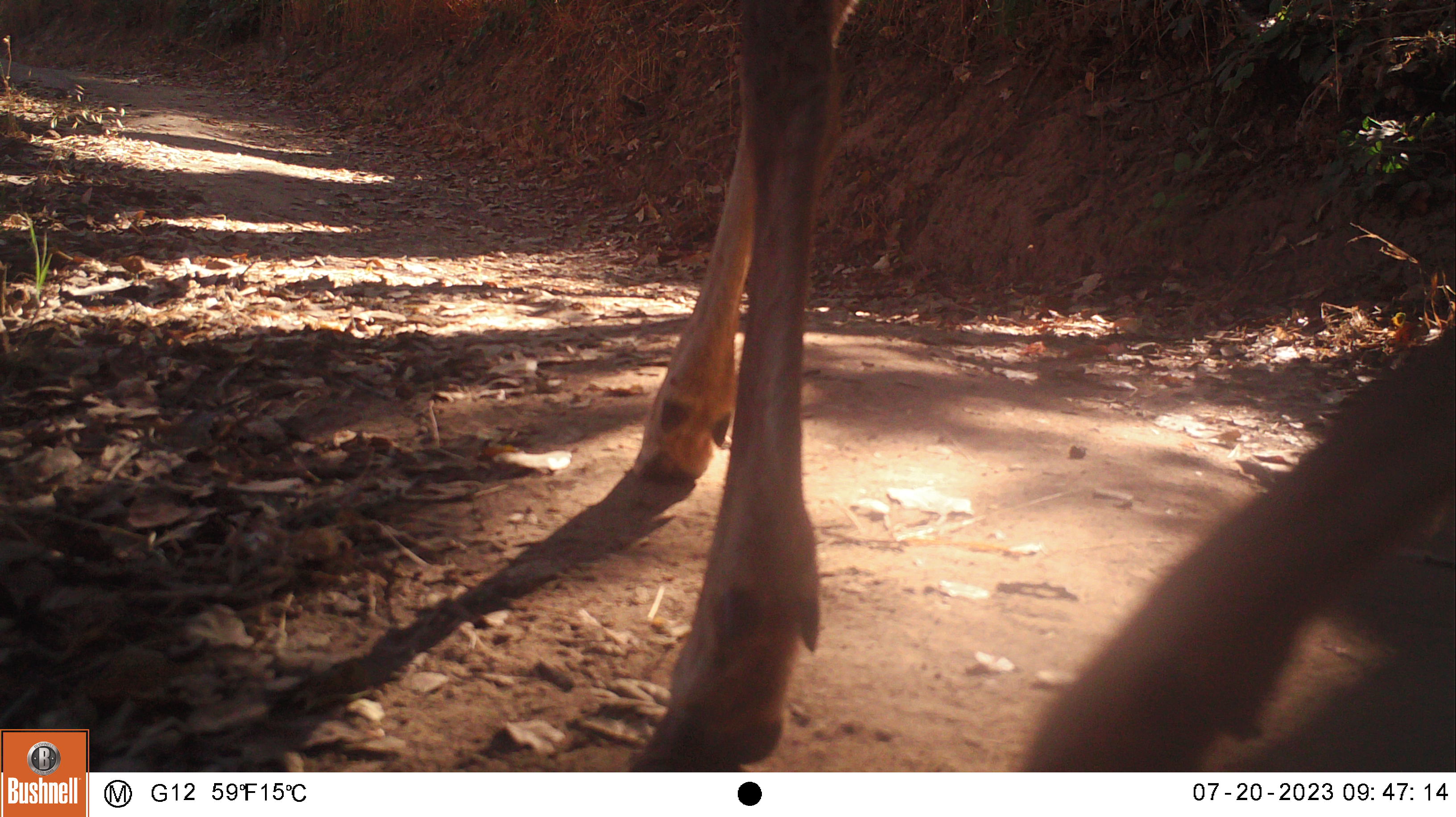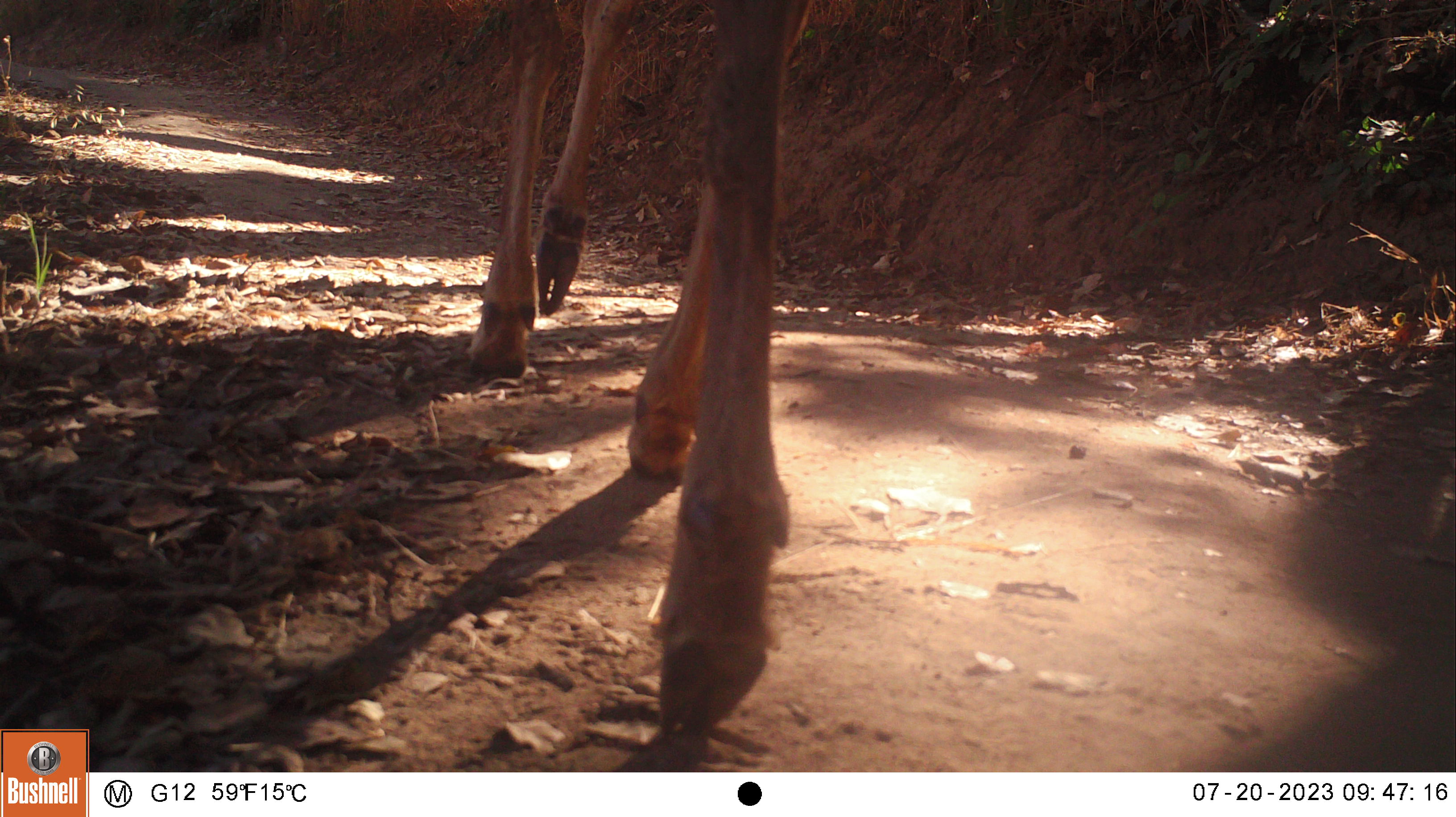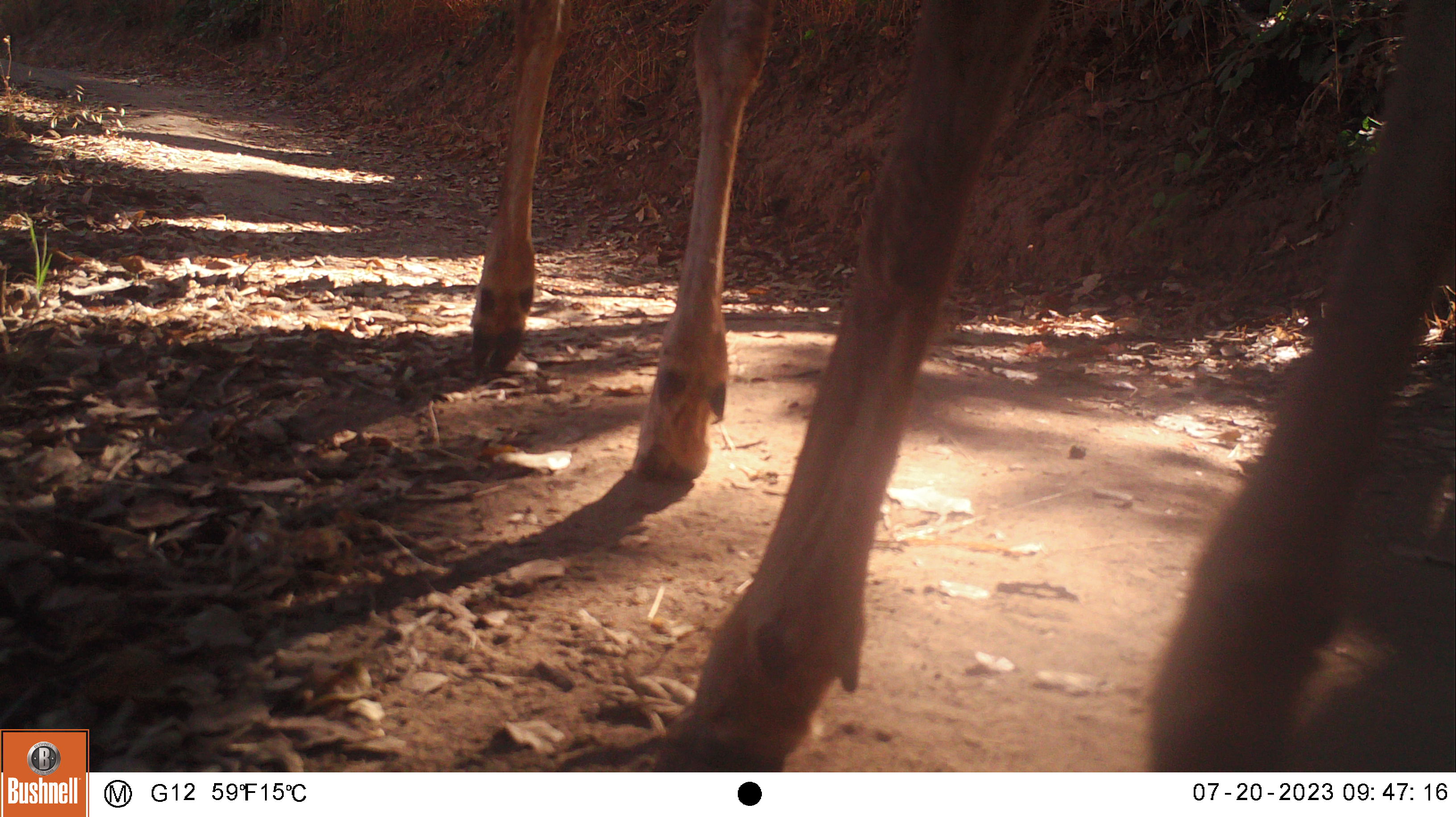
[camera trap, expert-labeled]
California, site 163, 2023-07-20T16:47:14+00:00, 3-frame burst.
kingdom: Animalia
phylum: Chordata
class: Mammalia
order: Artiodactyla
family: Cervidae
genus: Odocoileus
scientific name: Odocoileus hemionus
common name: mule deer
Mule deer (Odocoileus hemionus).